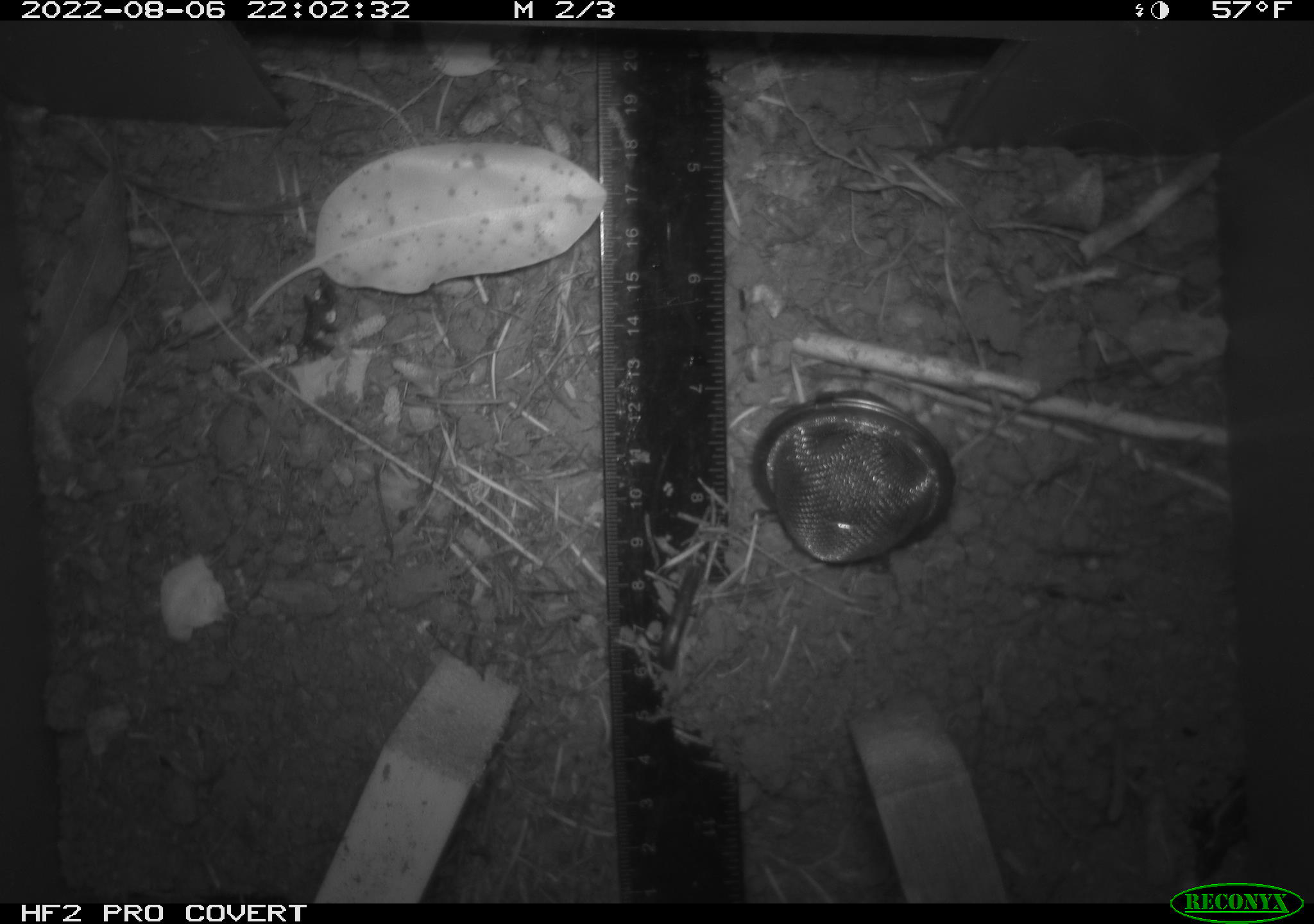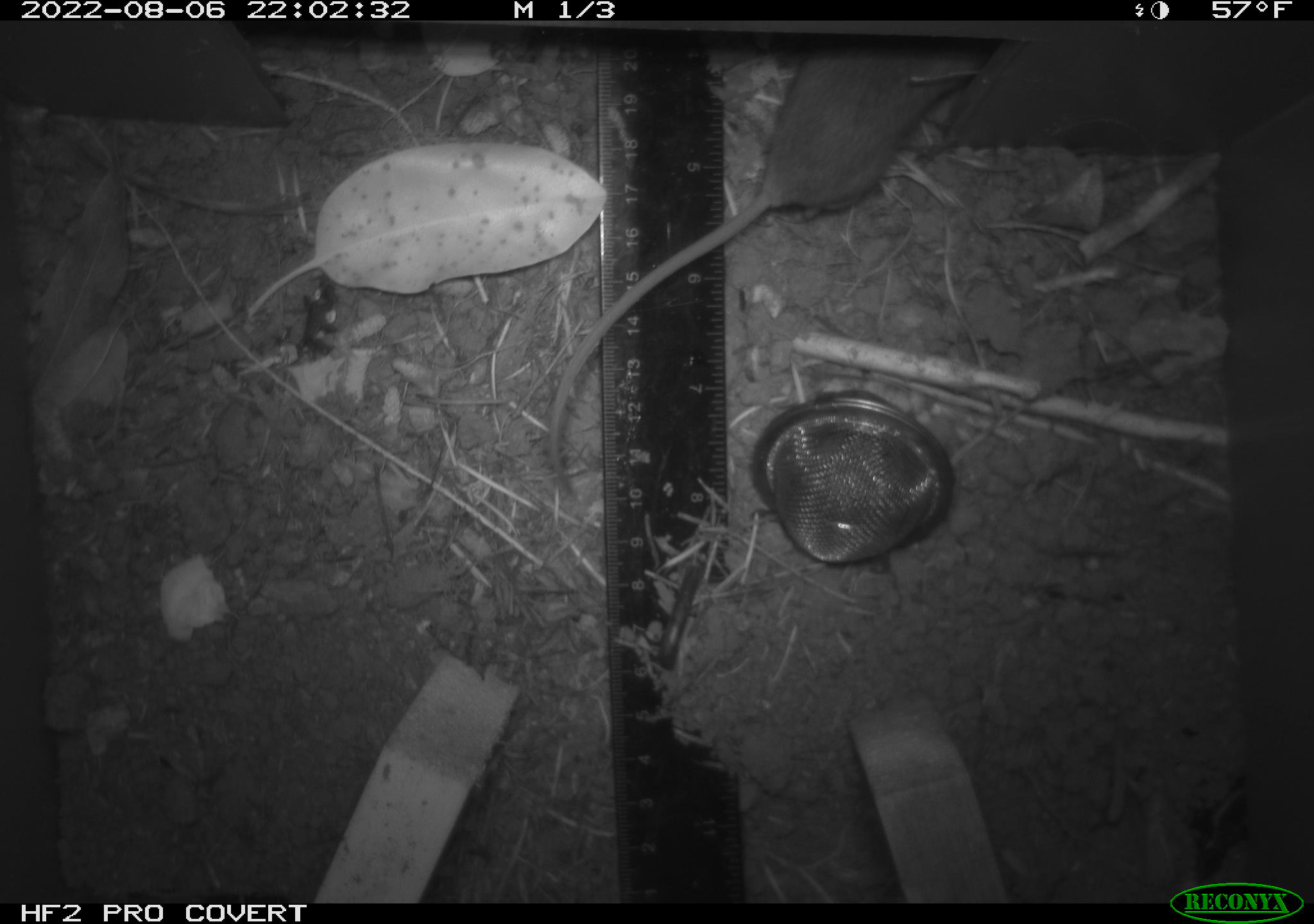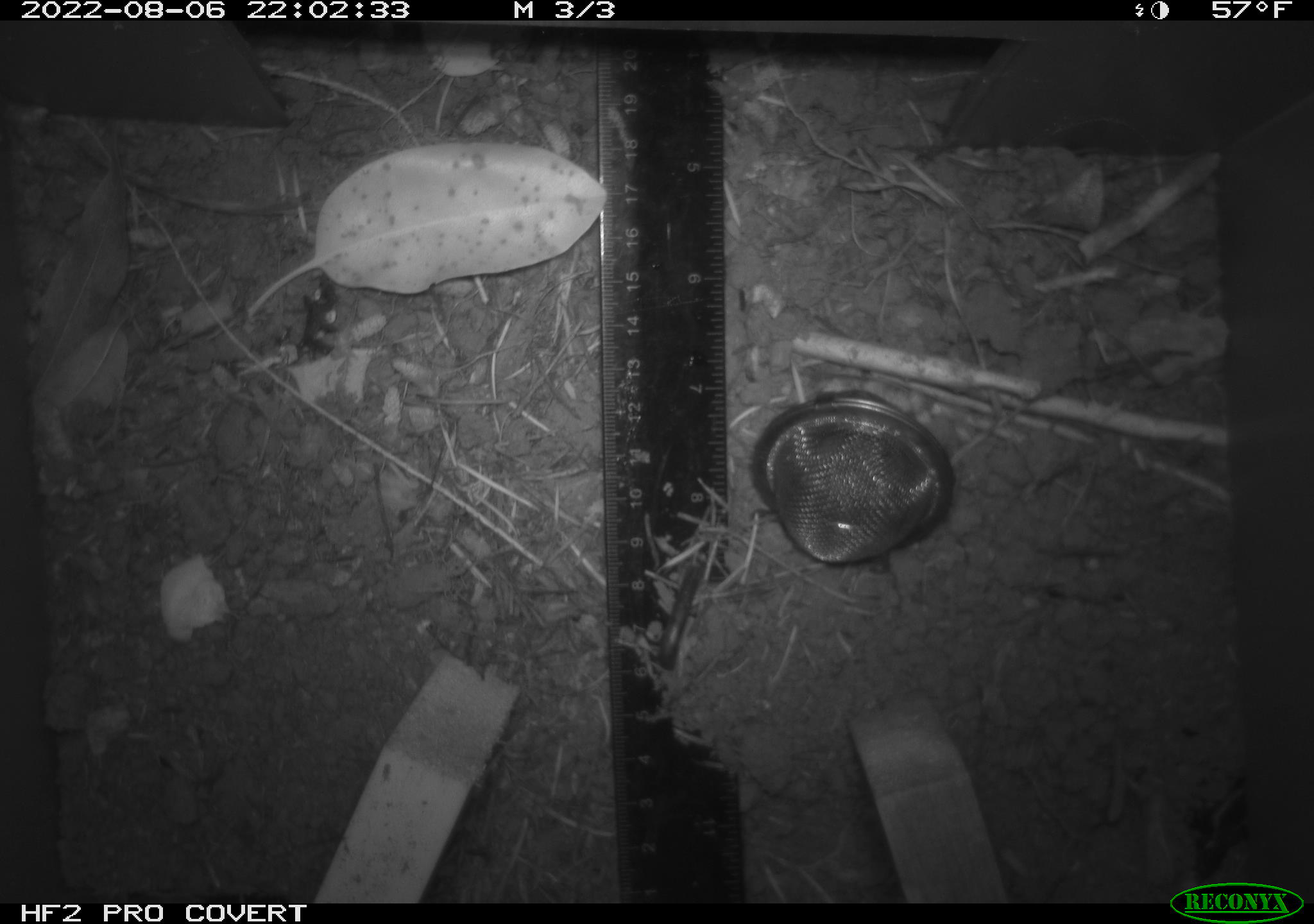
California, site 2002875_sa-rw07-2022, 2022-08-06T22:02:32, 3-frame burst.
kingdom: Animalia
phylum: Chordata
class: Mammalia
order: Rodentia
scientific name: Rodentia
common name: mouse species